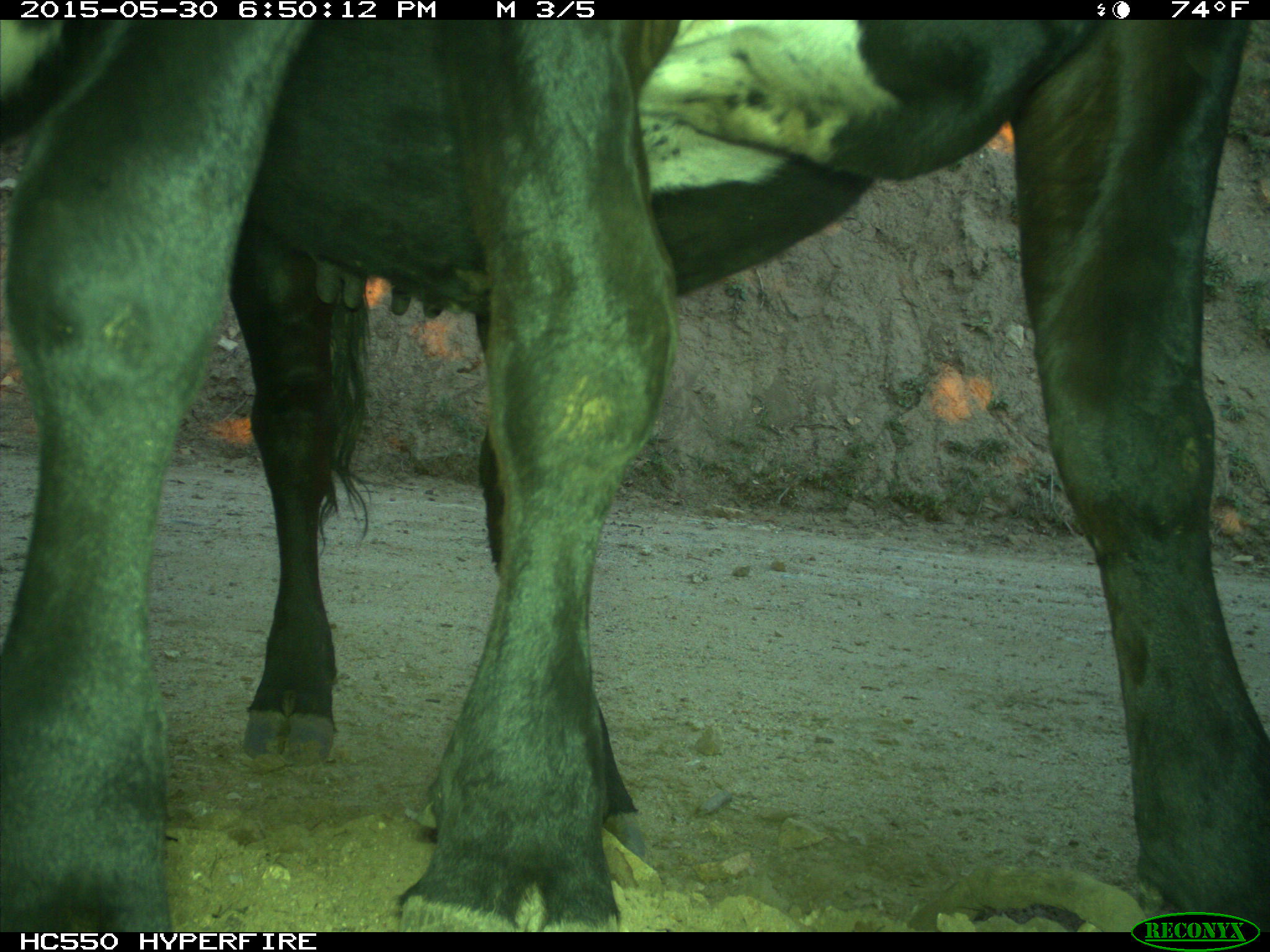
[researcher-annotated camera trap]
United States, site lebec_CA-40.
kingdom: Animalia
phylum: Chordata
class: Mammalia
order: Artiodactyla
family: Bovidae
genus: Bos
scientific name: Bos taurus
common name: domestic cow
Bos taurus (domestic cow).